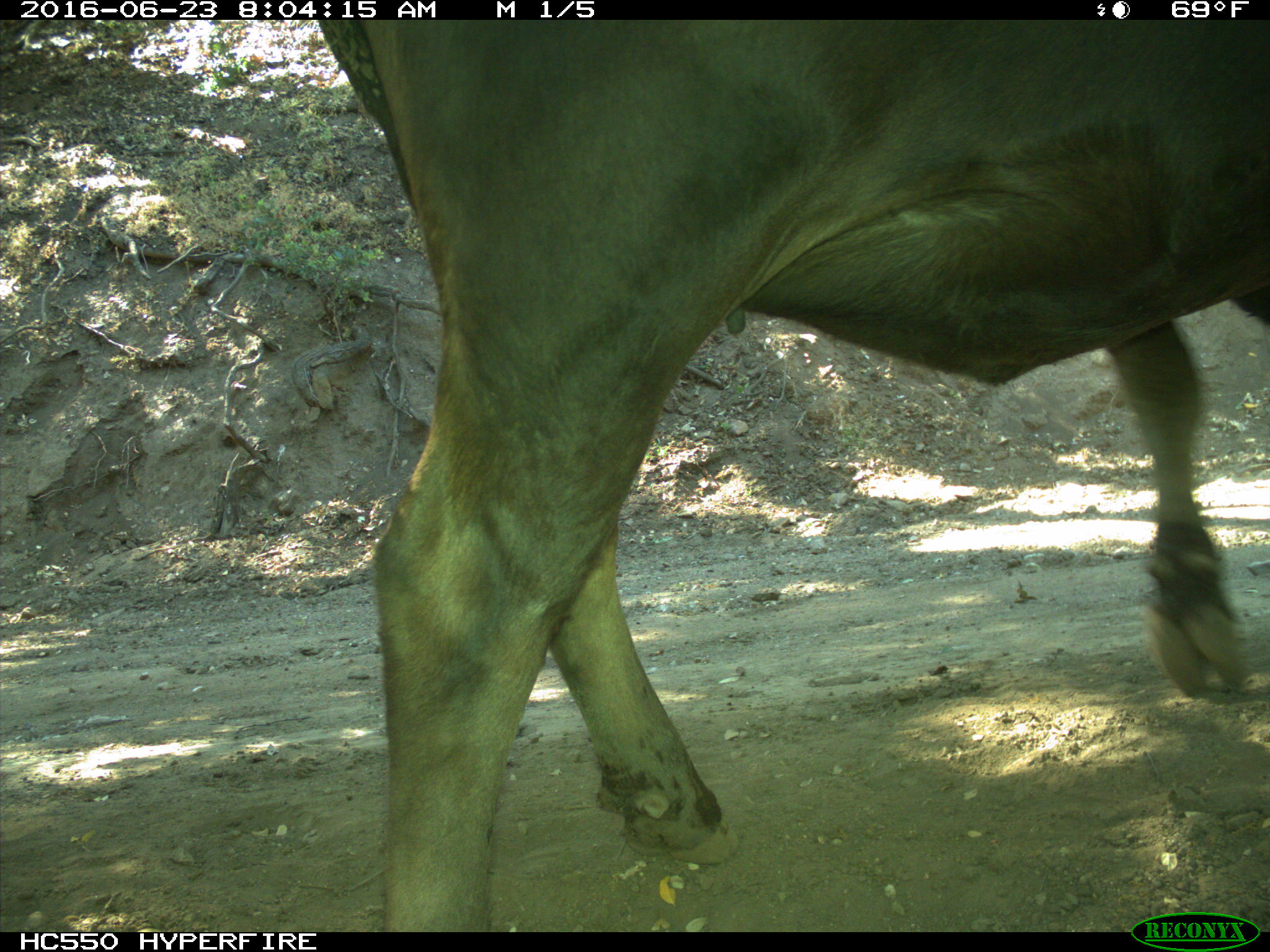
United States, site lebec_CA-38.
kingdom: Animalia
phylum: Chordata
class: Mammalia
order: Artiodactyla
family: Bovidae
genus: Bos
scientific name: Bos taurus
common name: domestic cow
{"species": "Bos taurus (domestic cow)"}